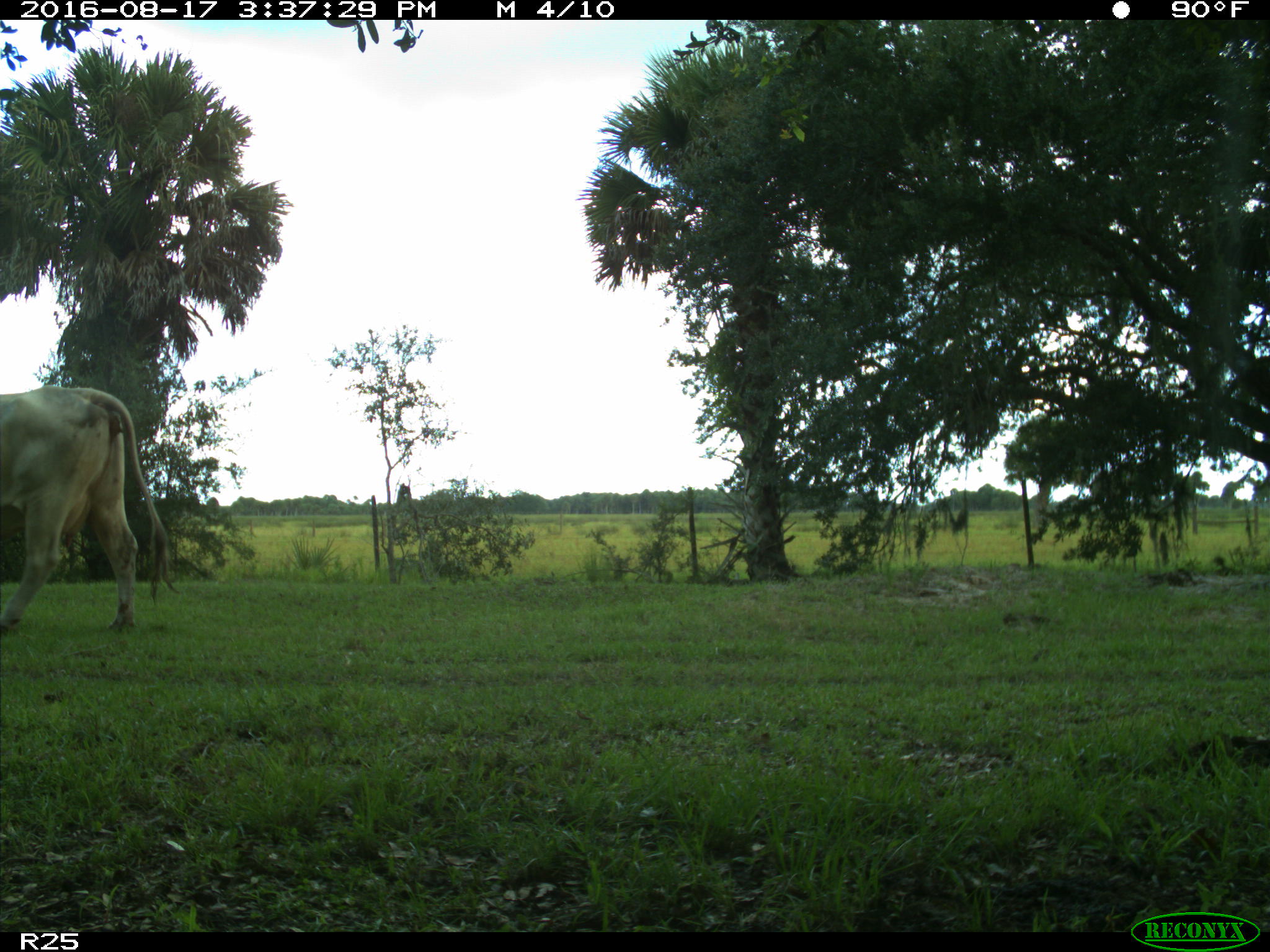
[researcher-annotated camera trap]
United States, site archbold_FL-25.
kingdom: Animalia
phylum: Chordata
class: Mammalia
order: Artiodactyla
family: Bovidae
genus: Bos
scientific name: Bos taurus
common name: domestic cow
Bos taurus (domestic cow).